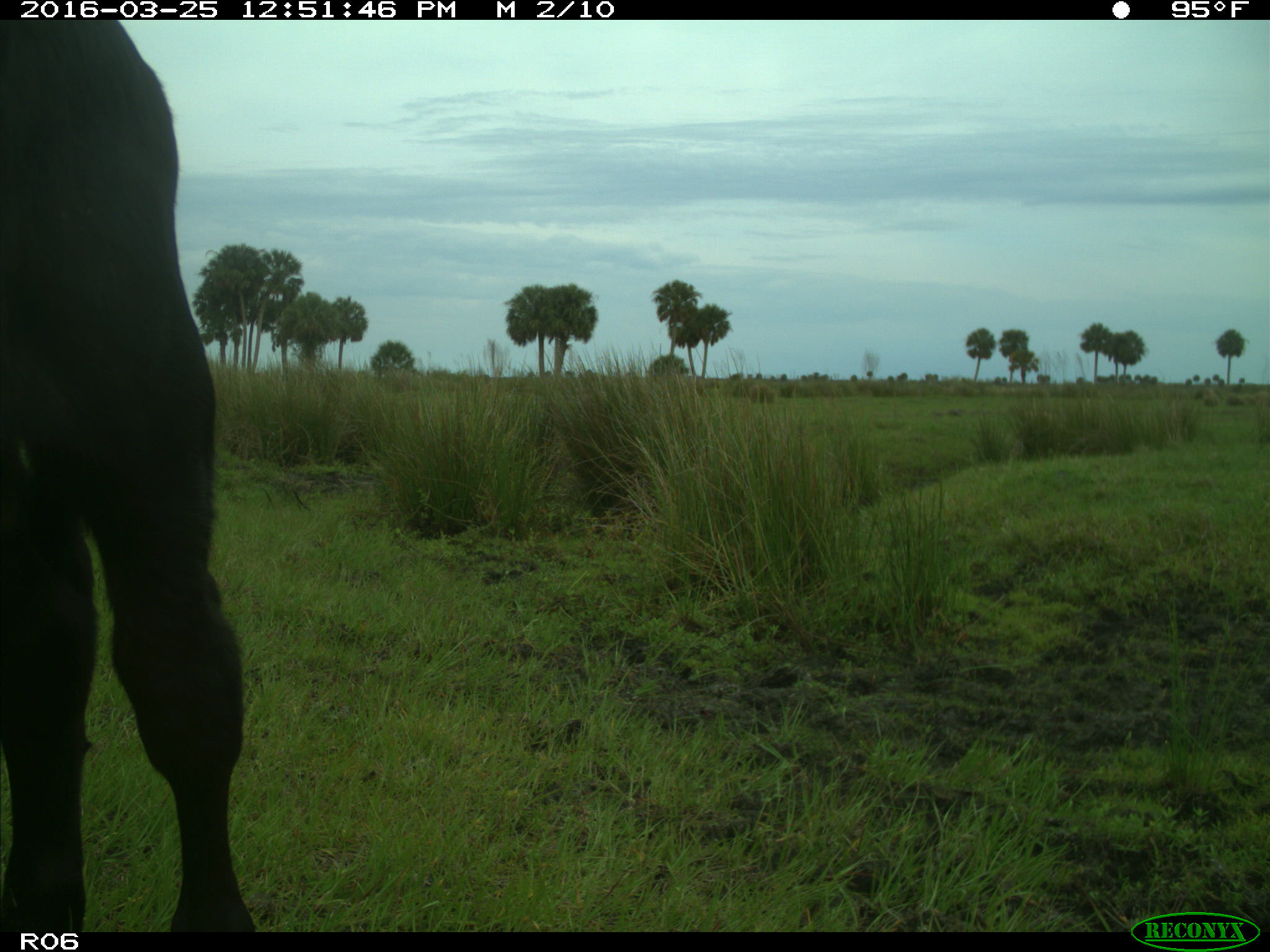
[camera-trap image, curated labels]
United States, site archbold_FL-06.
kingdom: Animalia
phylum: Chordata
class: Mammalia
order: Artiodactyla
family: Bovidae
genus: Bos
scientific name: Bos taurus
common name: domestic cow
Bos taurus (domestic cow).